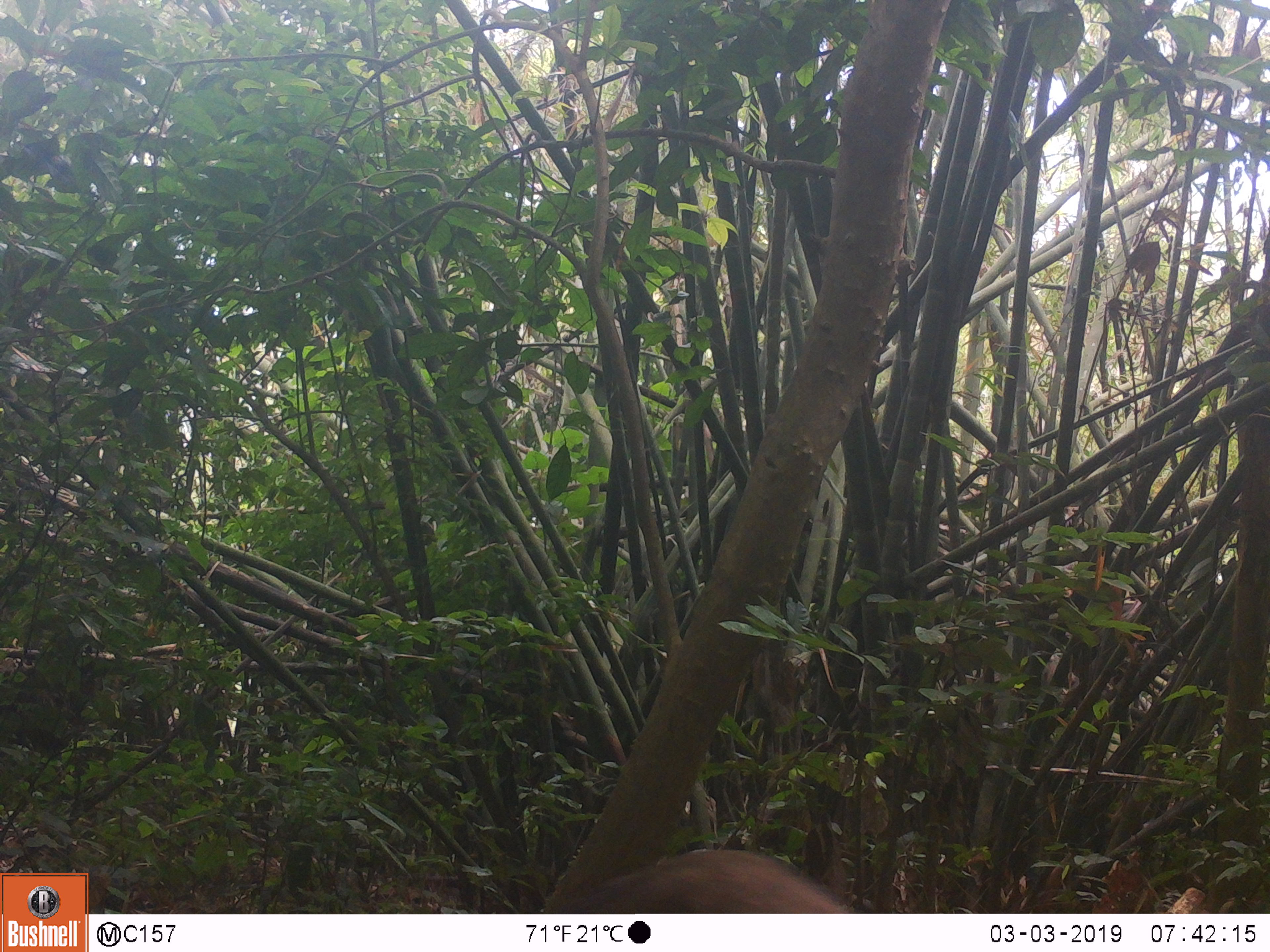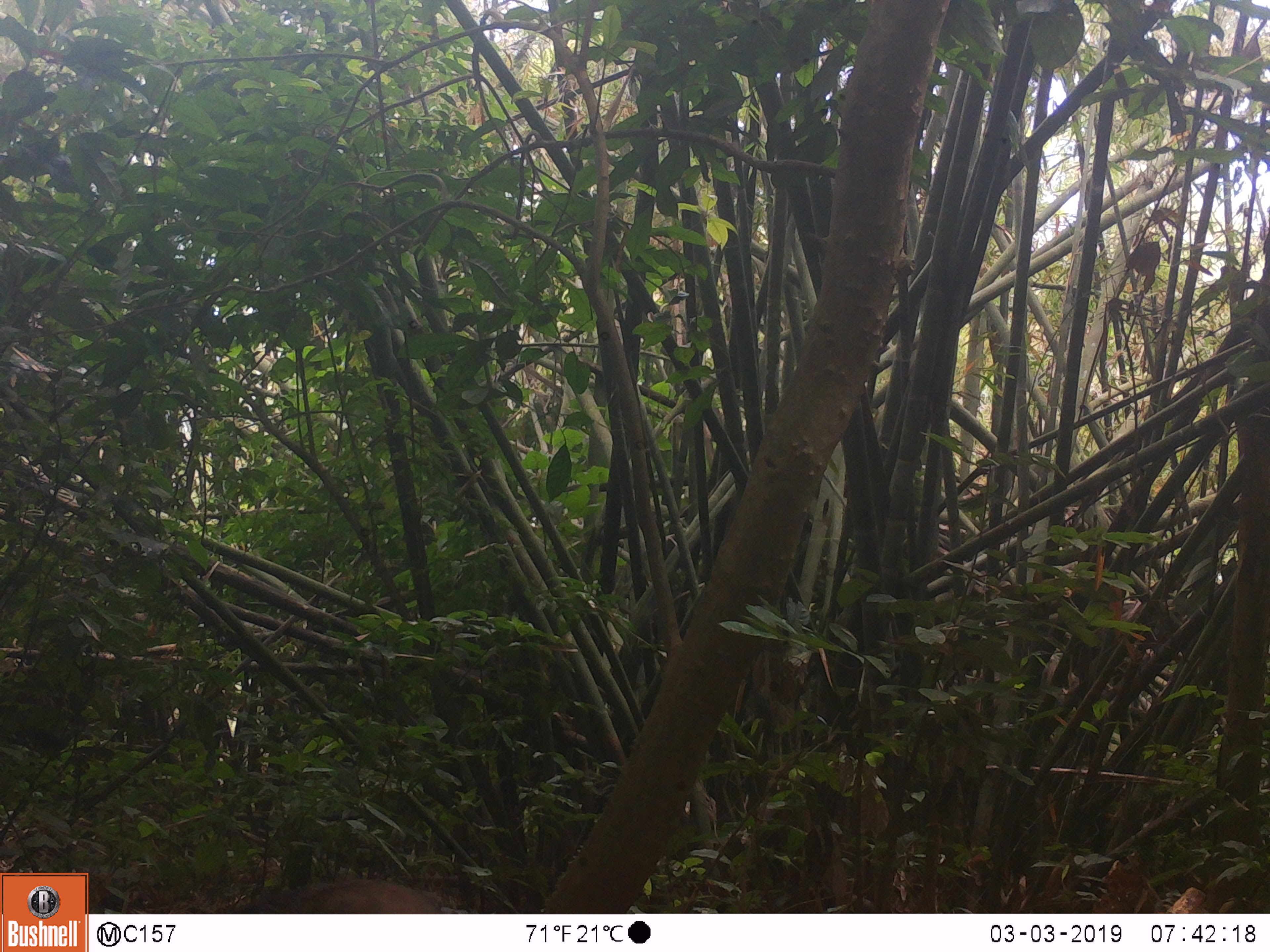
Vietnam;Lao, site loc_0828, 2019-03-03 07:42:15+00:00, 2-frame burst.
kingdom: Animalia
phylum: Chordata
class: Mammalia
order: Artiodactyla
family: Suidae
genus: Sus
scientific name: Sus scrofa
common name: eurasian wild pig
Eurasian wild pig (Sus scrofa). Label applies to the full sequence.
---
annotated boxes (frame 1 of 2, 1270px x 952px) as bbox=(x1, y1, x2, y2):
eurasian wild pig: bbox=(561, 846, 847, 914)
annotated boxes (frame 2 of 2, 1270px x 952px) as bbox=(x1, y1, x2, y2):
eurasian wild pig: bbox=(236, 877, 443, 914)